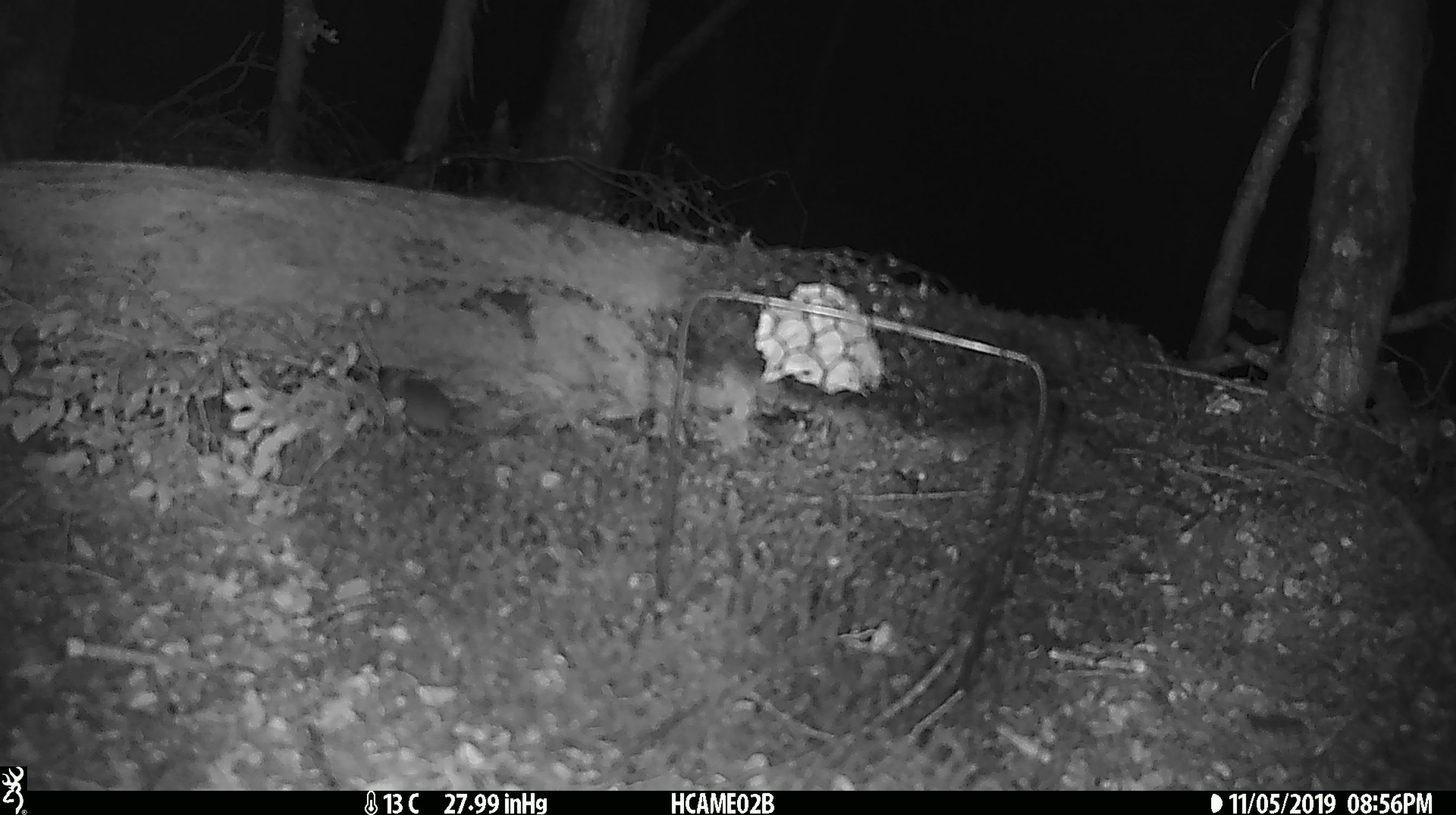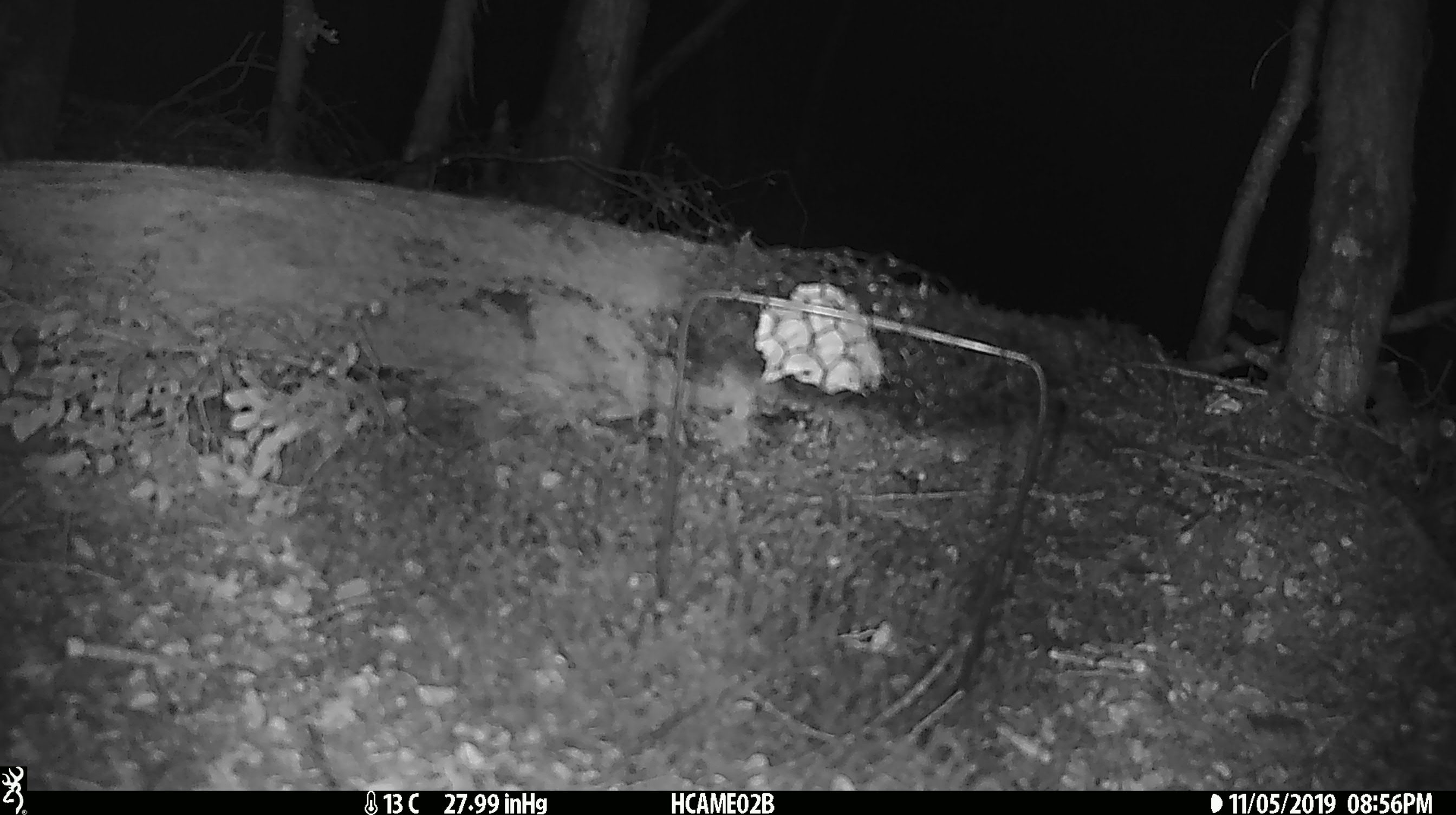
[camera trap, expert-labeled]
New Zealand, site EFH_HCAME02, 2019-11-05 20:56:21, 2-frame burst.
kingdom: Animalia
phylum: Chordata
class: Mammalia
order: Rodentia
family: Muridae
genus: Mus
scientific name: Mus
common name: mouse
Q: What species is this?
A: Mouse (Mus).